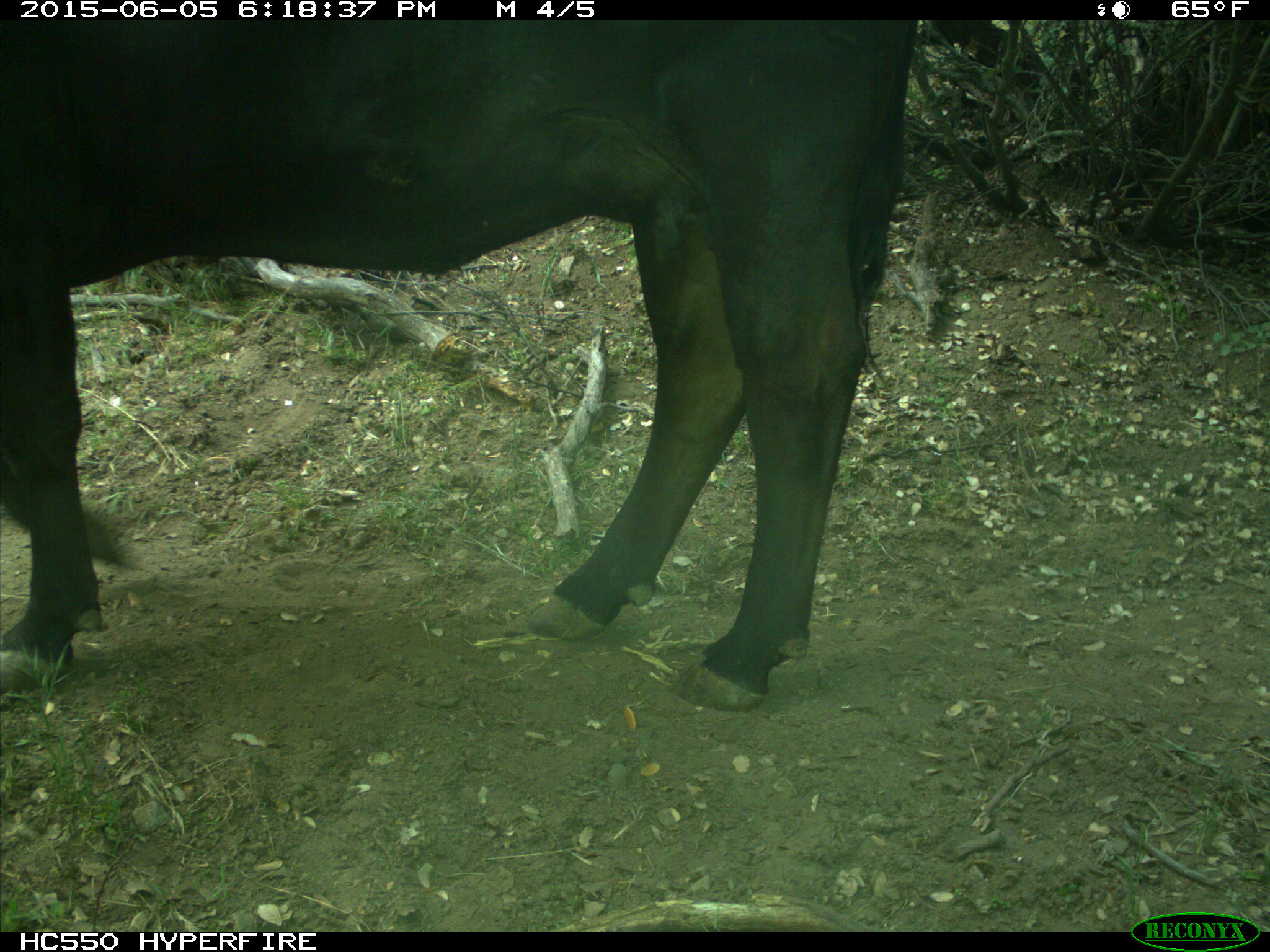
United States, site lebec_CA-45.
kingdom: Animalia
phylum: Chordata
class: Mammalia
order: Artiodactyla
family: Bovidae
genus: Bos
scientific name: Bos taurus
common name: domestic cow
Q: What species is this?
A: Bos taurus (domestic cow).